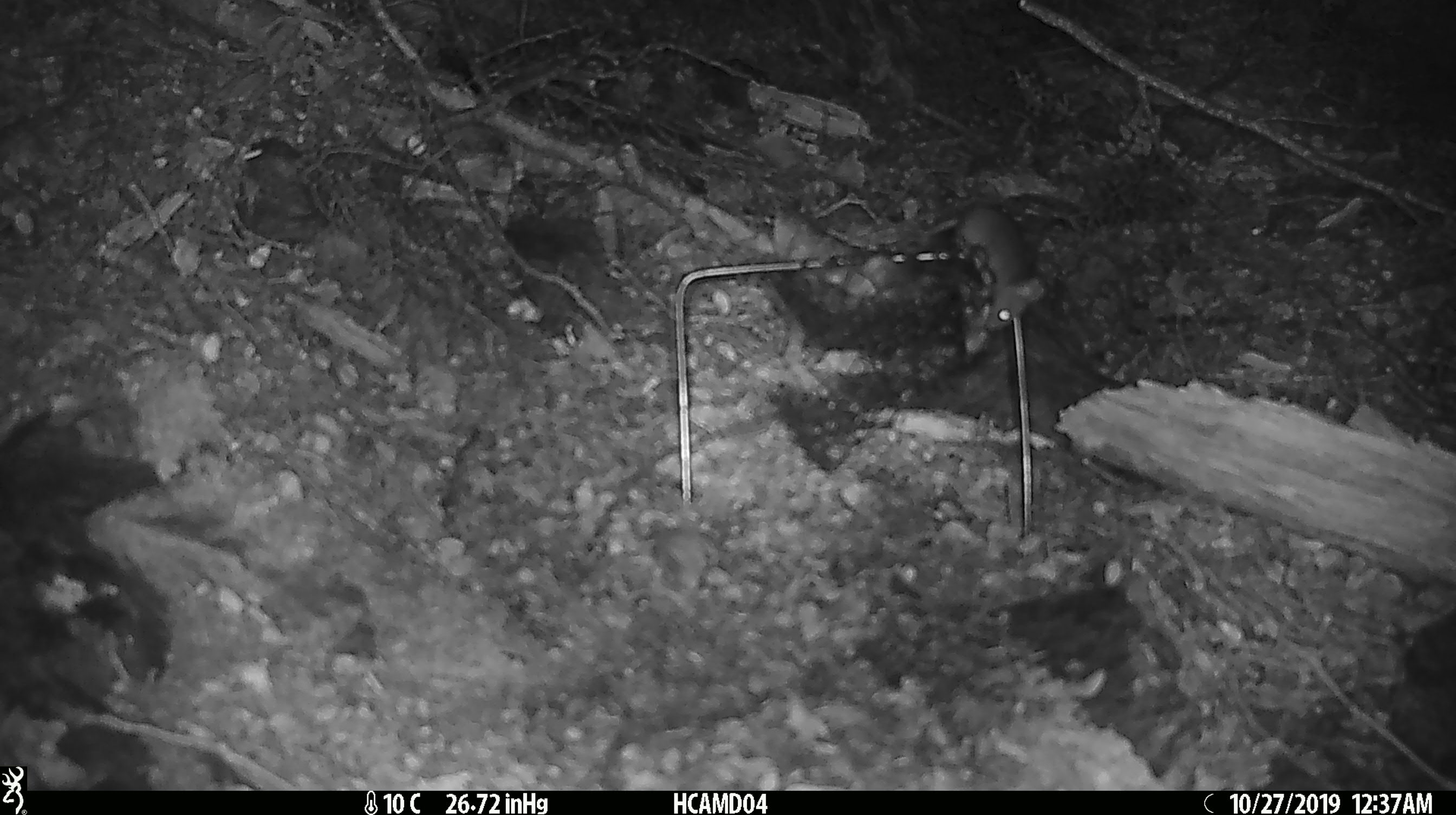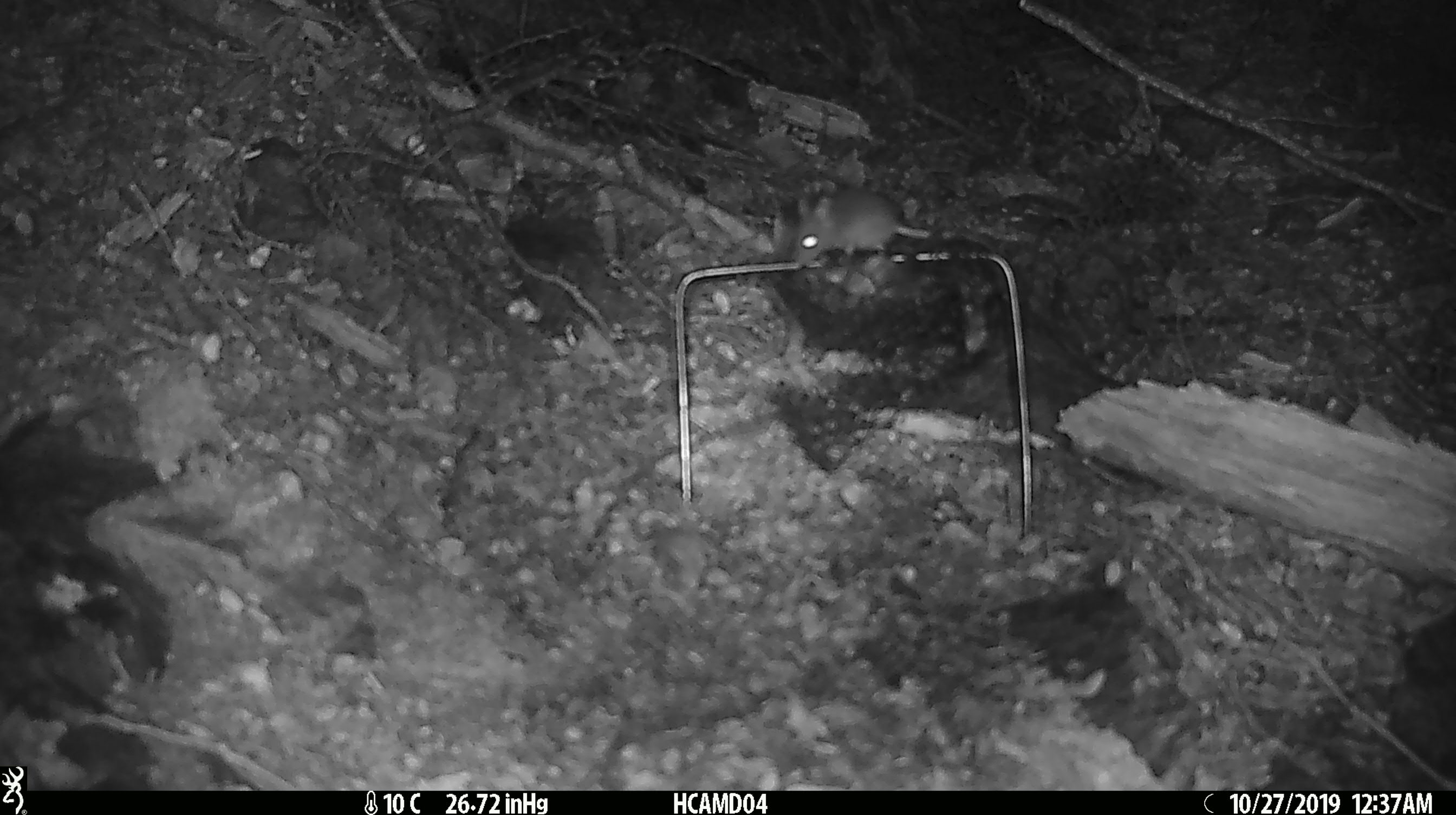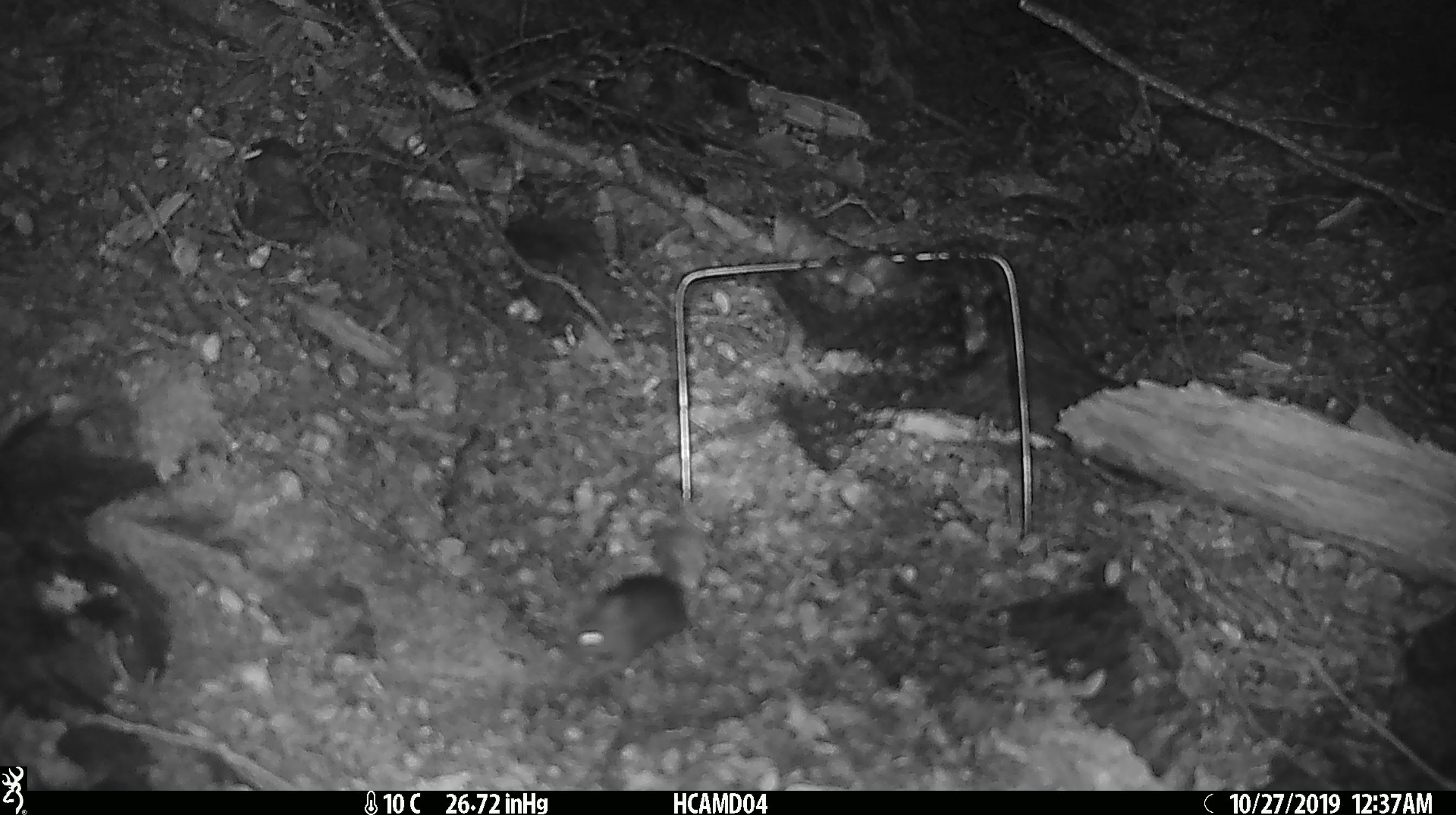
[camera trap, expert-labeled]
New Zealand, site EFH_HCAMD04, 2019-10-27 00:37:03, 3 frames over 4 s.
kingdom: Animalia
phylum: Chordata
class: Mammalia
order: Rodentia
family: Muridae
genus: Mus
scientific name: Mus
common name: mouse